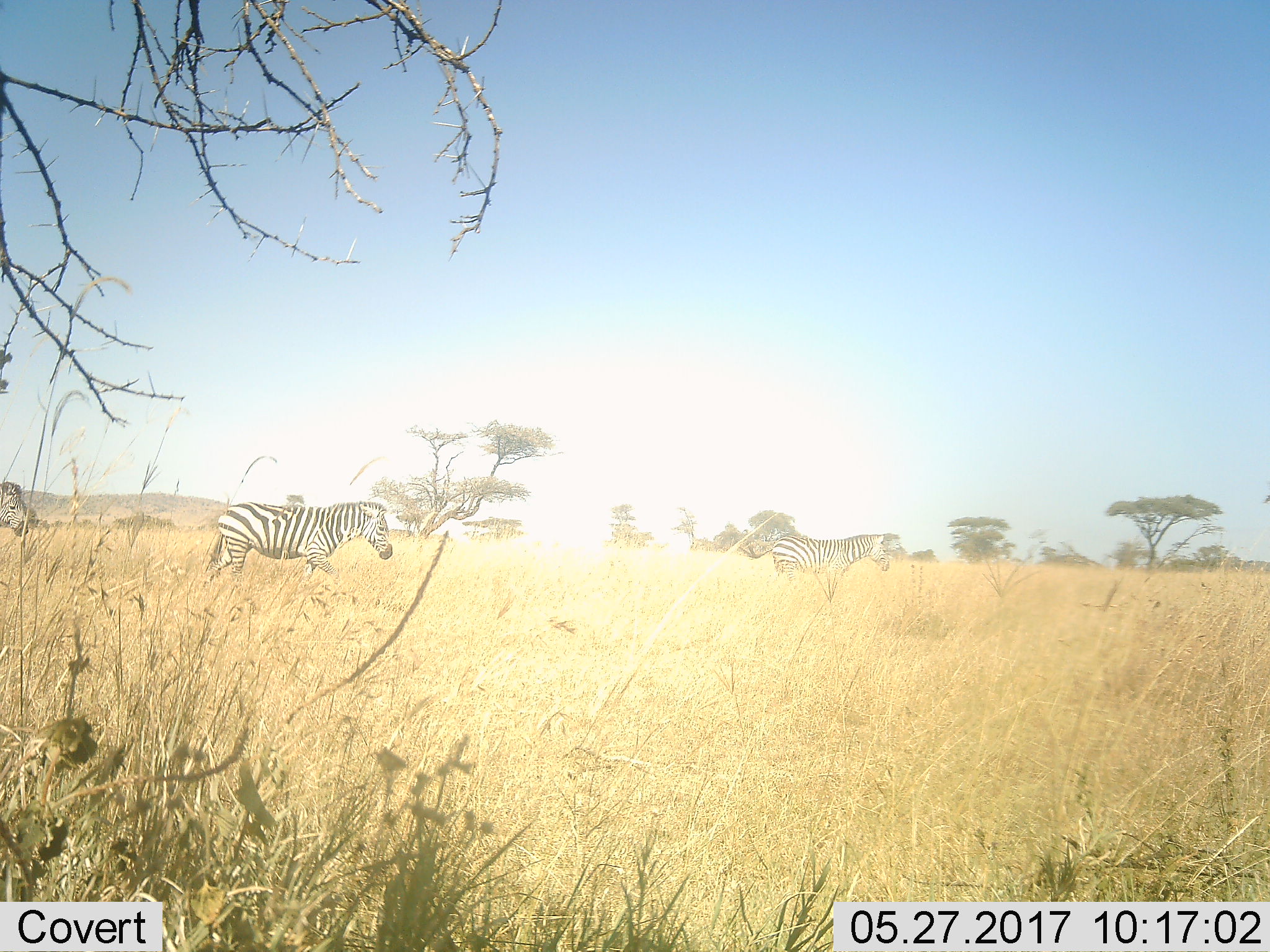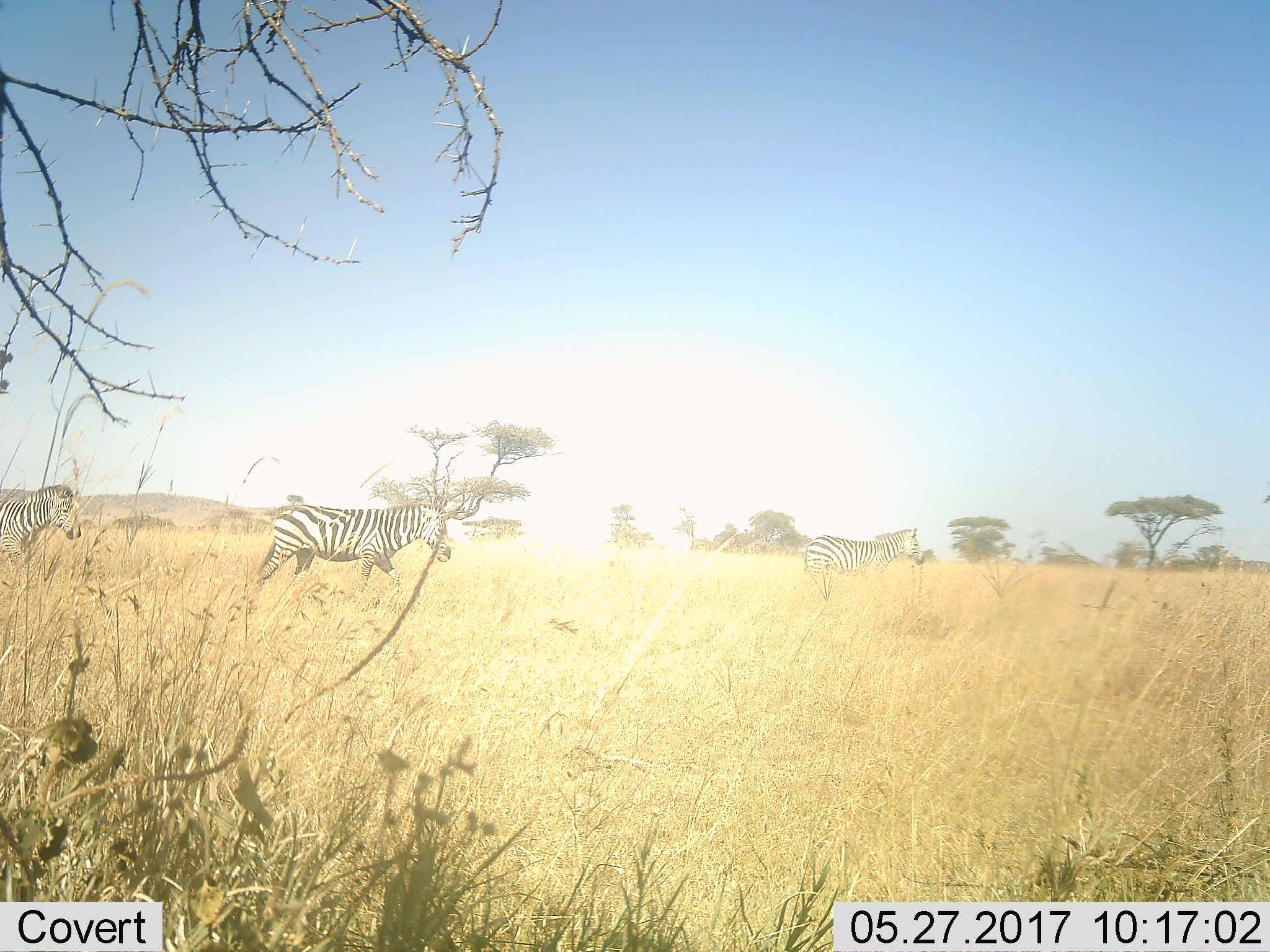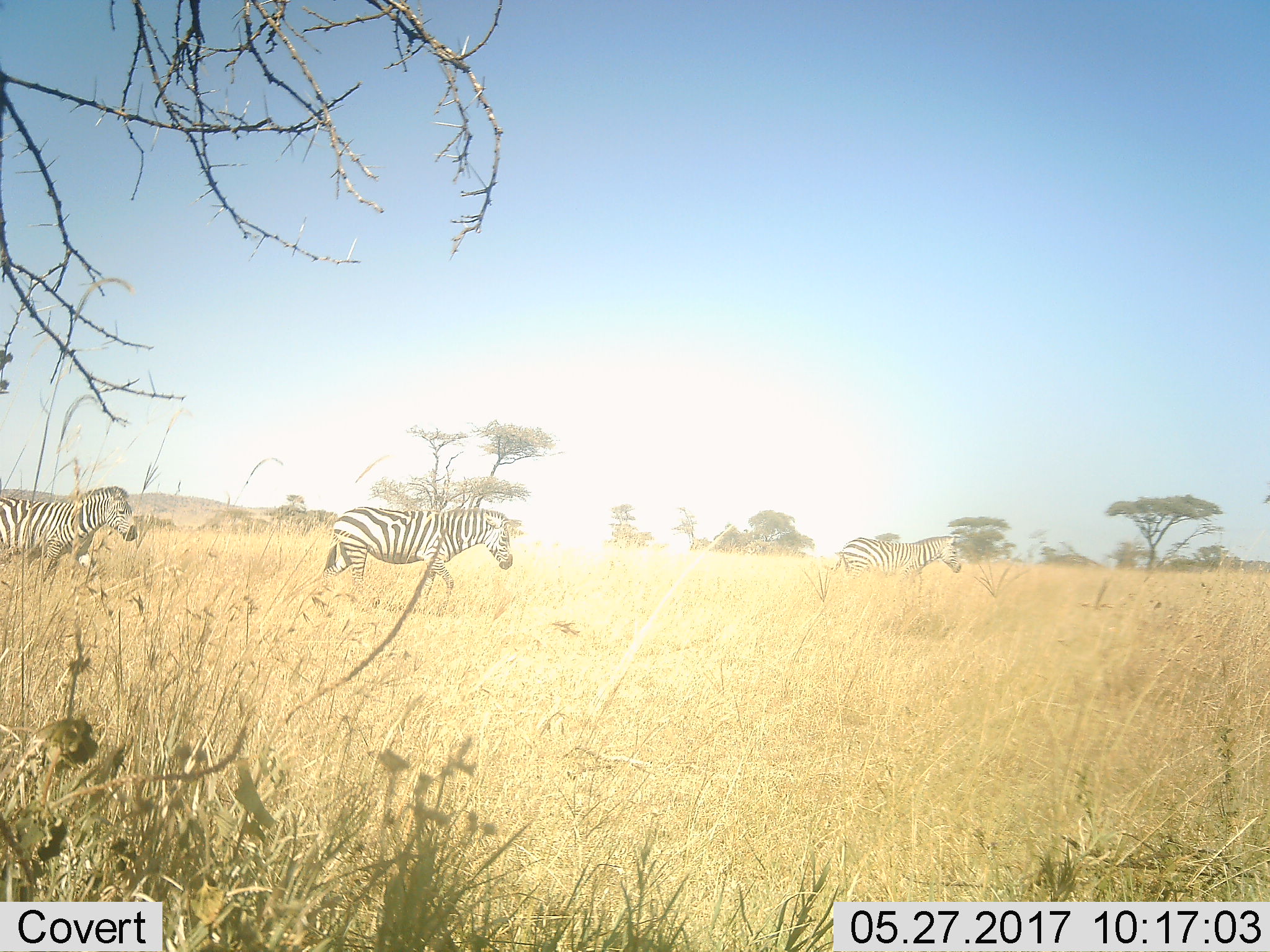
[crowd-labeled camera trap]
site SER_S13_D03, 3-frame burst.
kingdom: Animalia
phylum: Chordata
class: Mammalia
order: Perissodactyla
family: Equidae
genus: Equus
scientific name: Equus quagga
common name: plains zebra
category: zebraplains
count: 3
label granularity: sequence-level